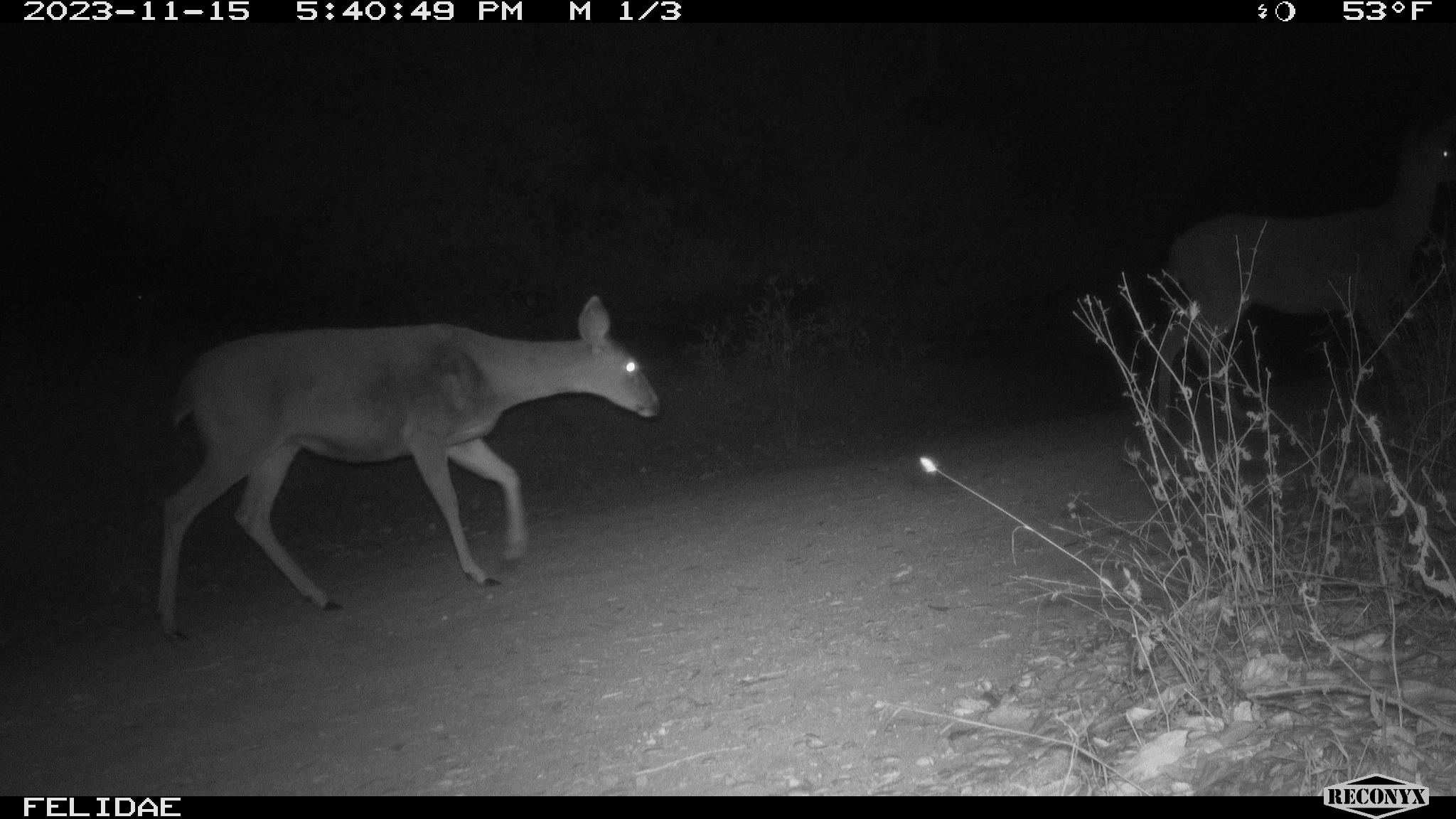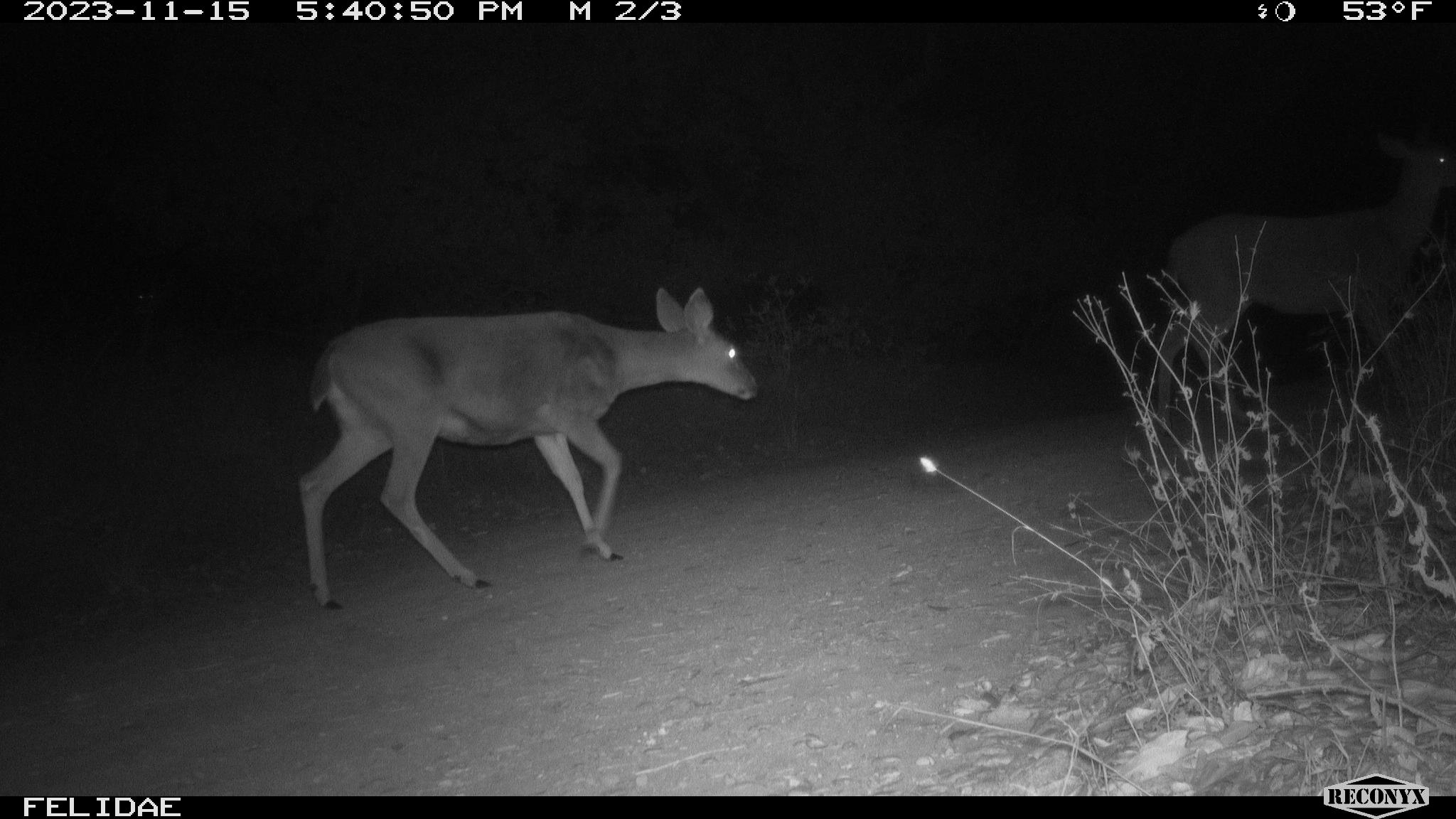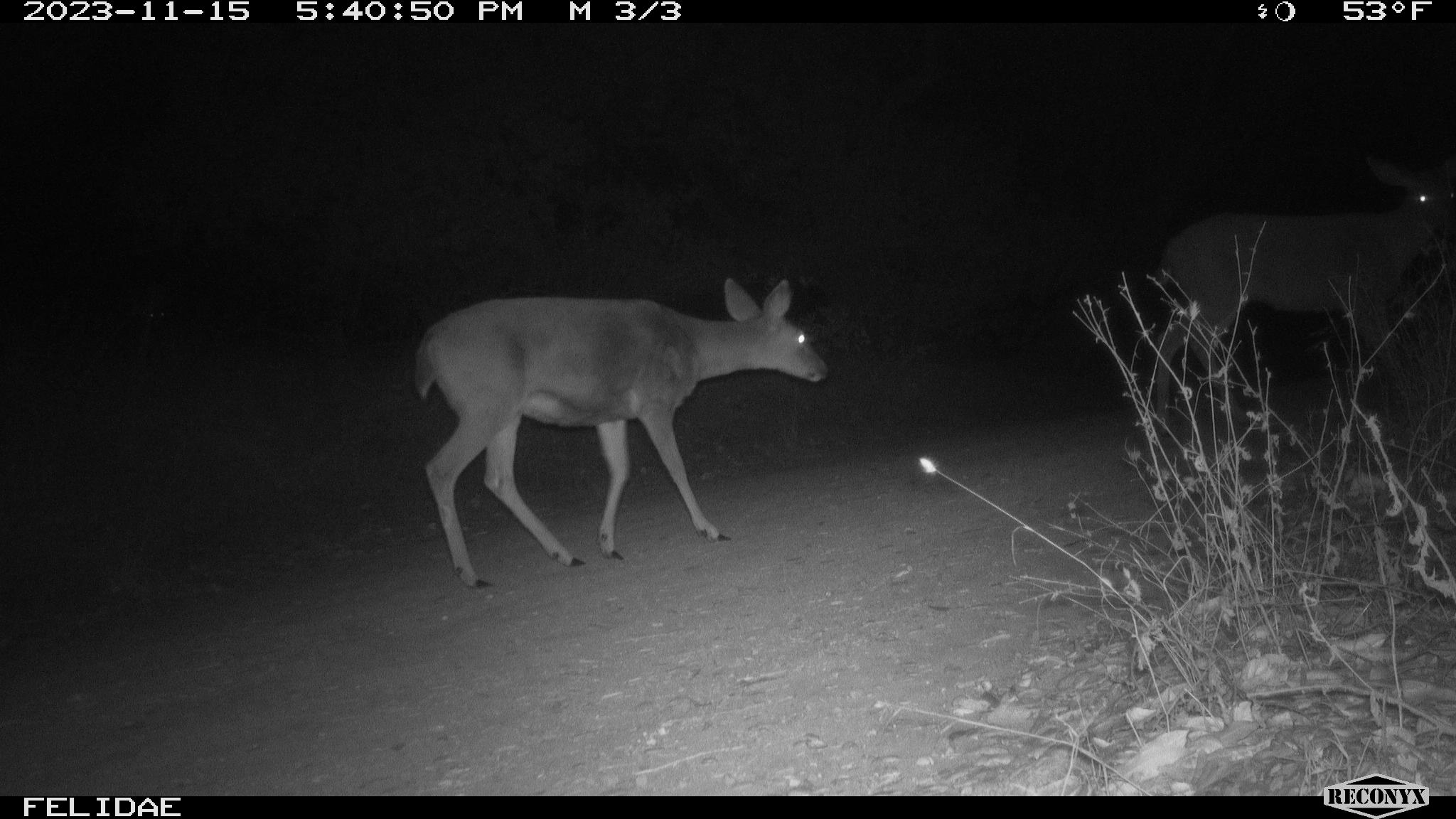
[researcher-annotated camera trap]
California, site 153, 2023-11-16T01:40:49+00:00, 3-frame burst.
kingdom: Animalia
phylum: Chordata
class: Mammalia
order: Artiodactyla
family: Cervidae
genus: Odocoileus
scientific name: Odocoileus hemionus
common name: mule deer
Mule deer (Odocoileus hemionus).